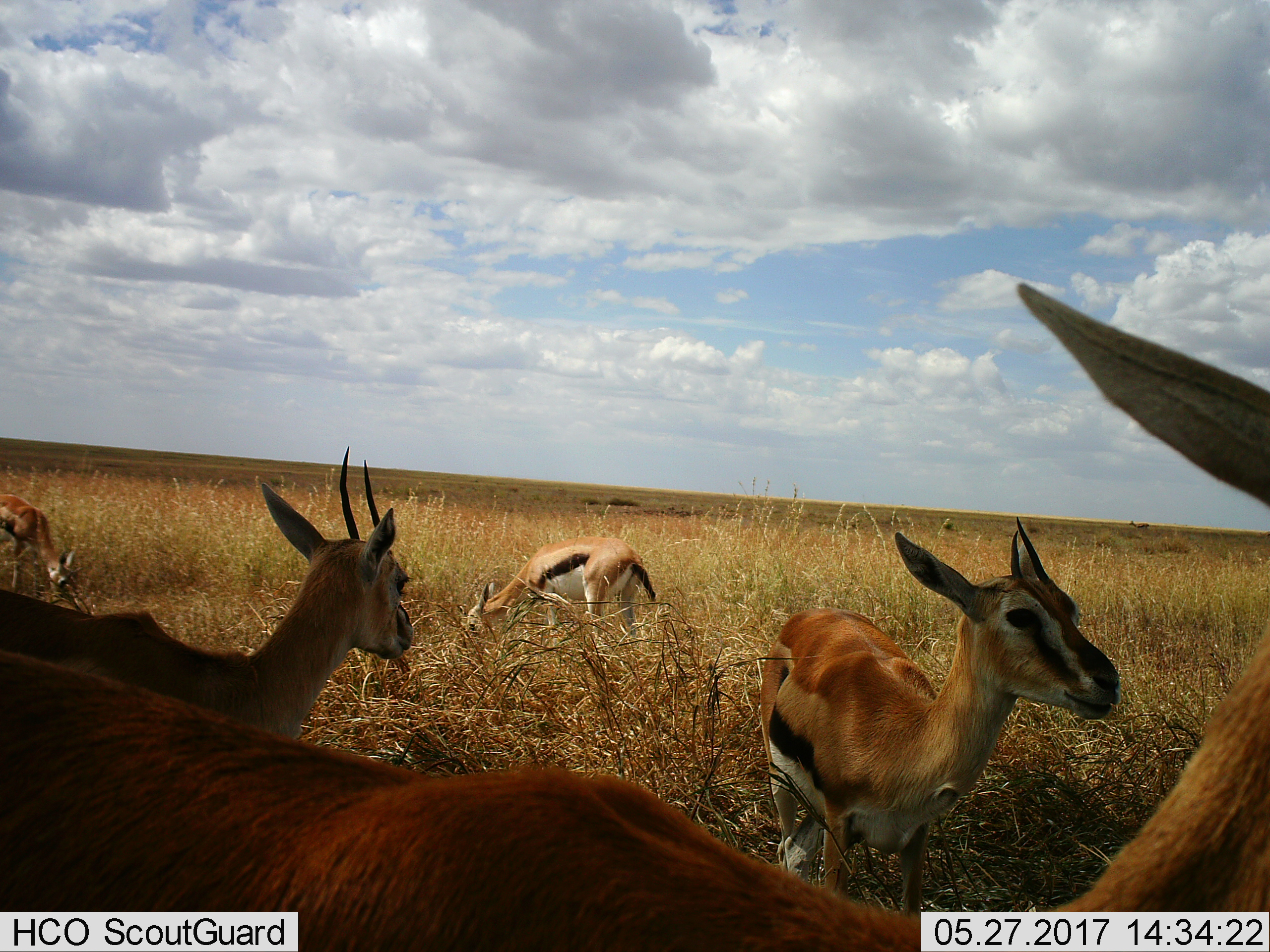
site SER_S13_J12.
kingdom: Animalia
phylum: Chordata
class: Mammalia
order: Artiodactyla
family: Bovidae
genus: Eudorcas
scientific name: Eudorcas thomsonii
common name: thomson's gazelle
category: gazellethomsons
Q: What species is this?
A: Gazellethomsons (thomson's gazelle) (Eudorcas thomsonii).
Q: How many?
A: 5.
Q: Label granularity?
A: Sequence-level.